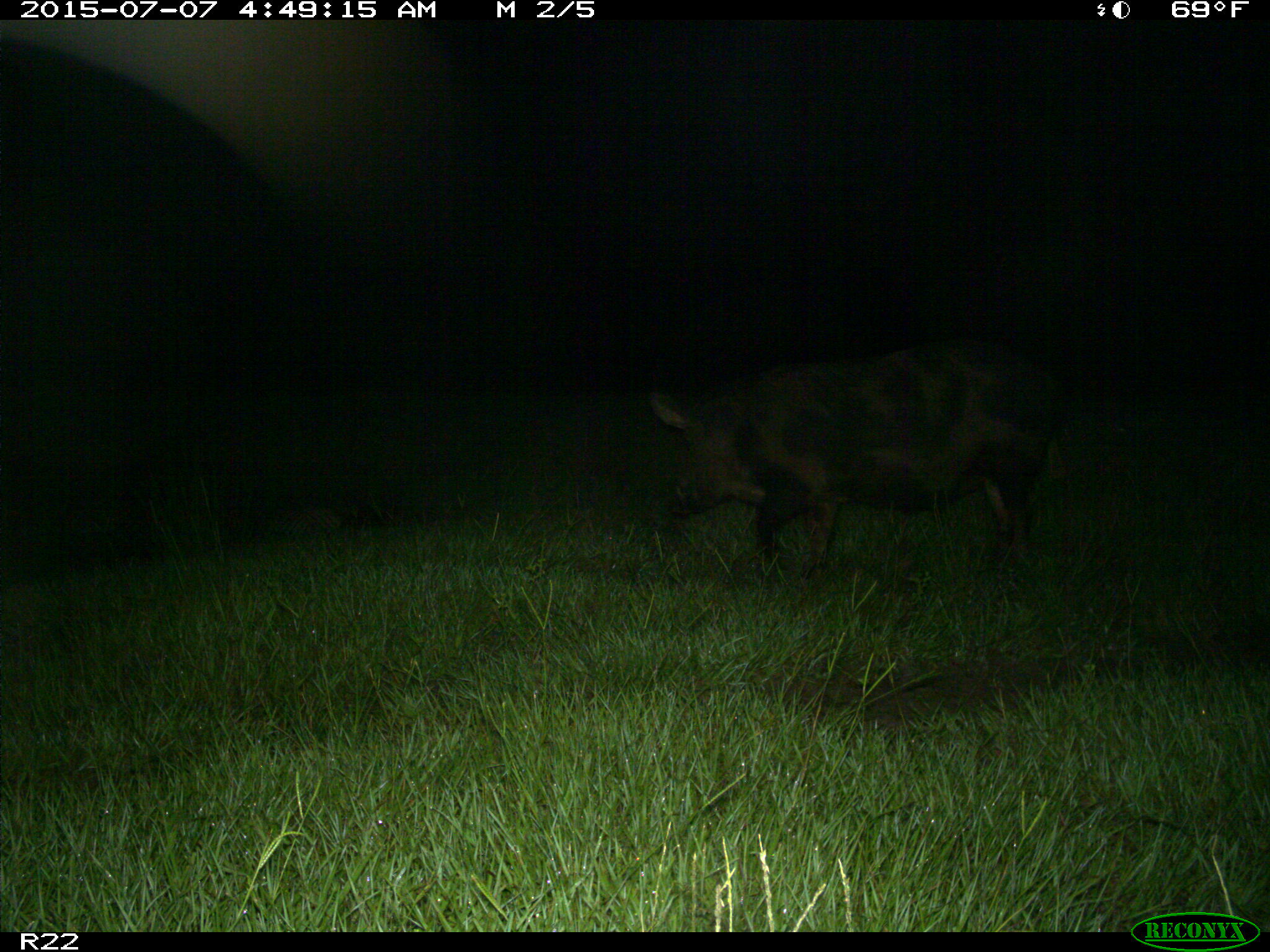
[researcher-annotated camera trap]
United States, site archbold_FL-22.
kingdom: Animalia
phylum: Chordata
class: Mammalia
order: Artiodactyla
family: Bovidae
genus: Bos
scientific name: Bos taurus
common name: domestic cow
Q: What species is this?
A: Bos taurus (domestic cow).